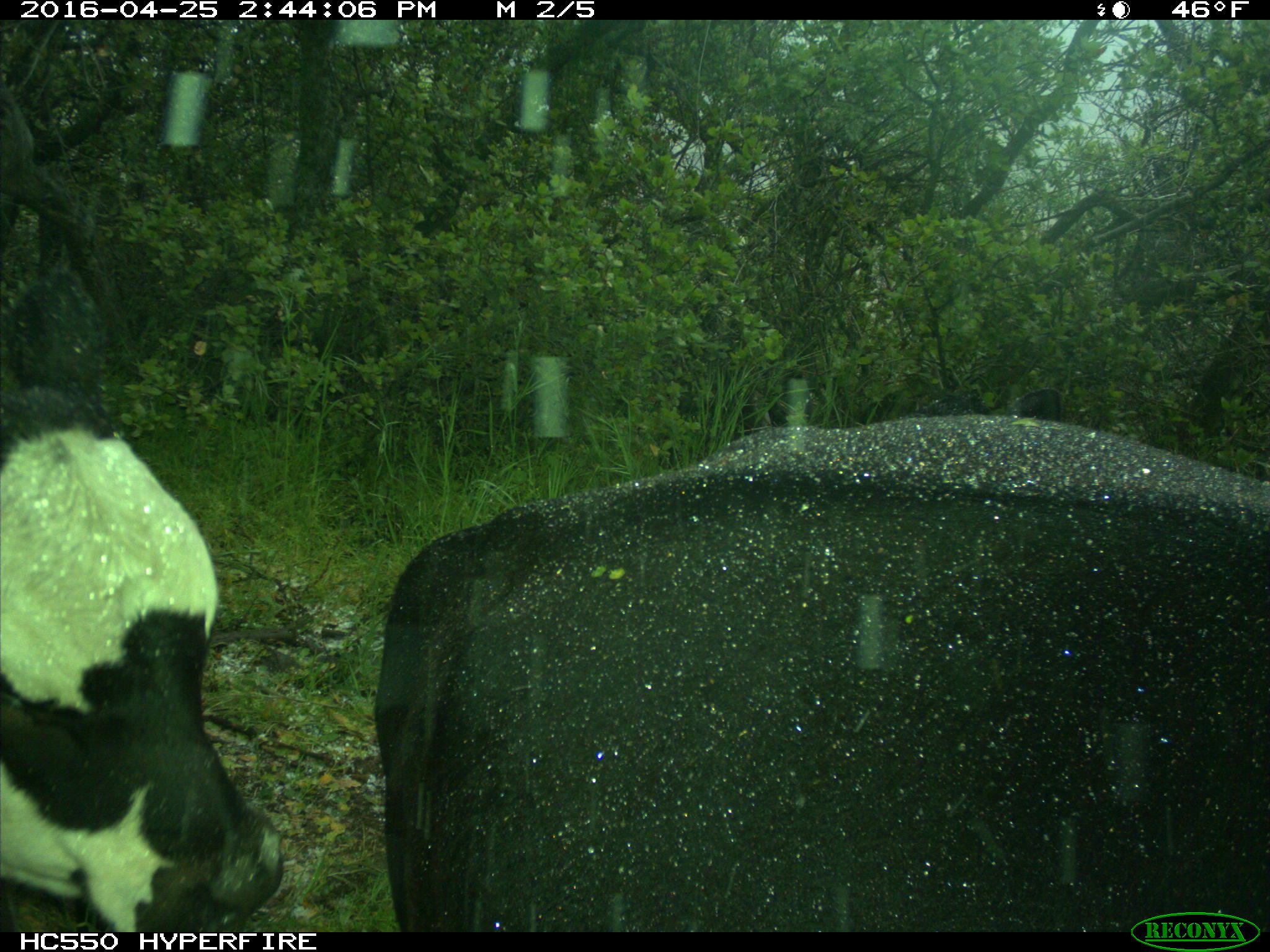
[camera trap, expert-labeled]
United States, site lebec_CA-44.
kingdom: Animalia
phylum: Chordata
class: Mammalia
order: Artiodactyla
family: Bovidae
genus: Bos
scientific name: Bos taurus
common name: domestic cow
Bos taurus (domestic cow).